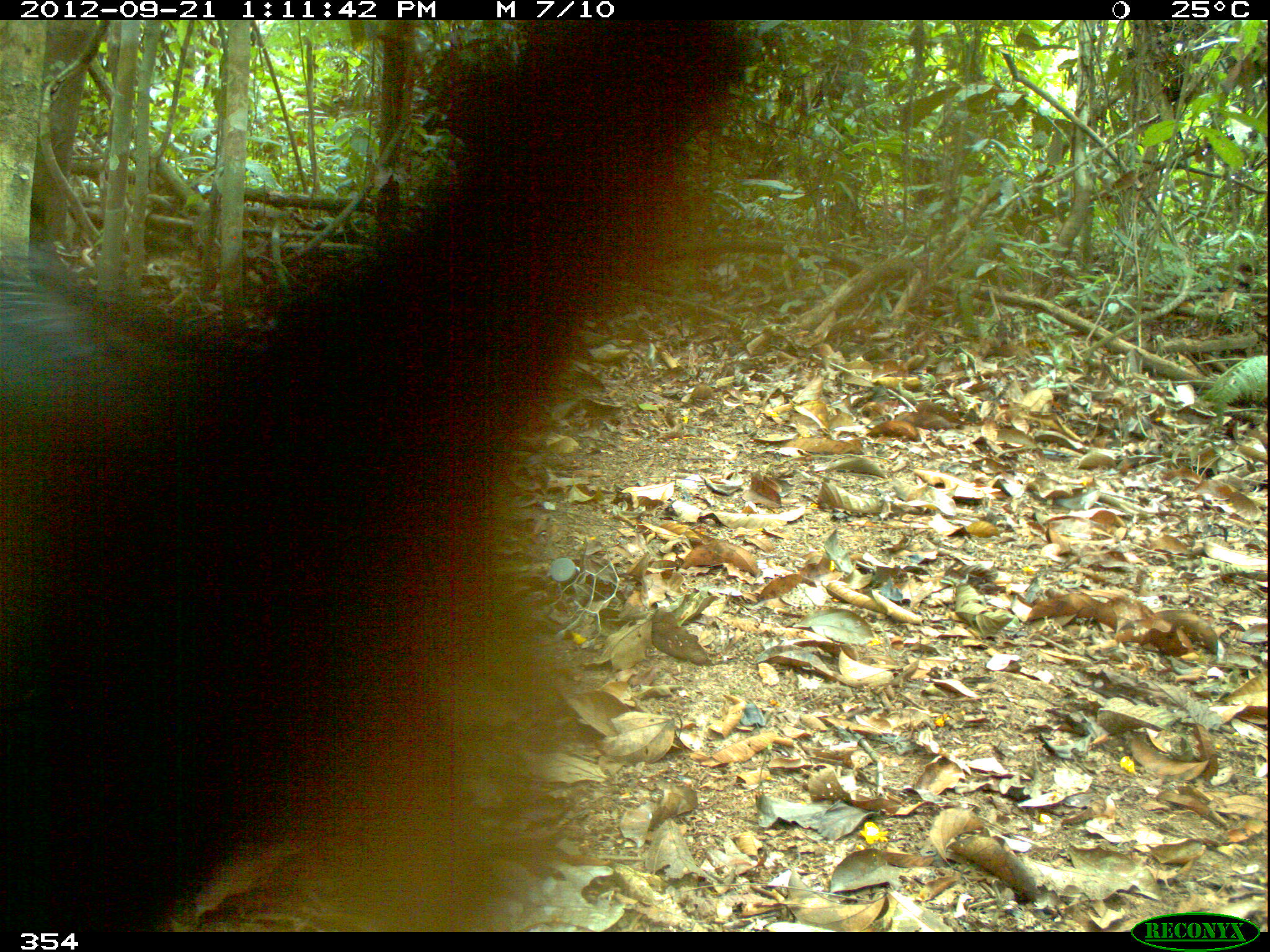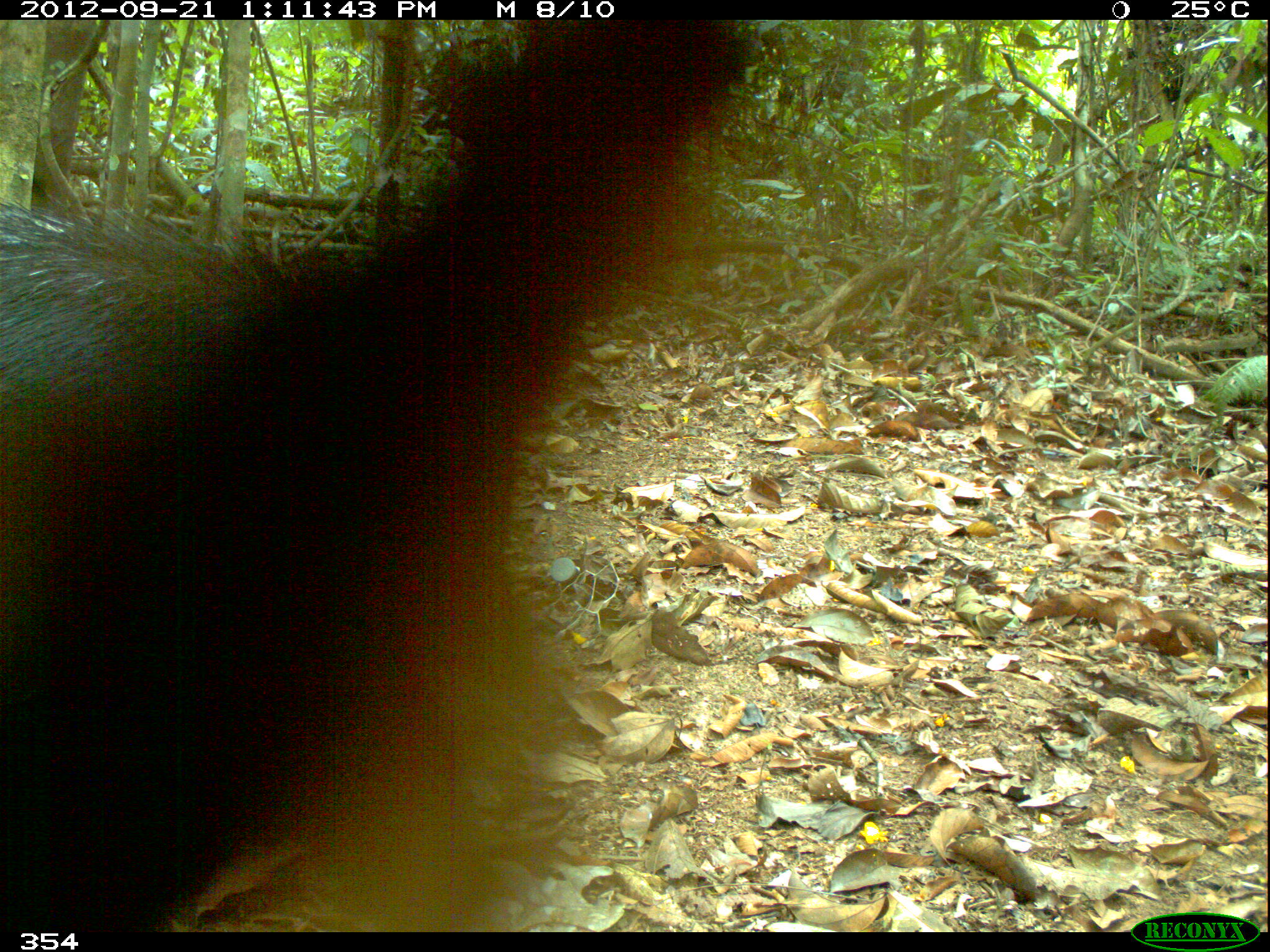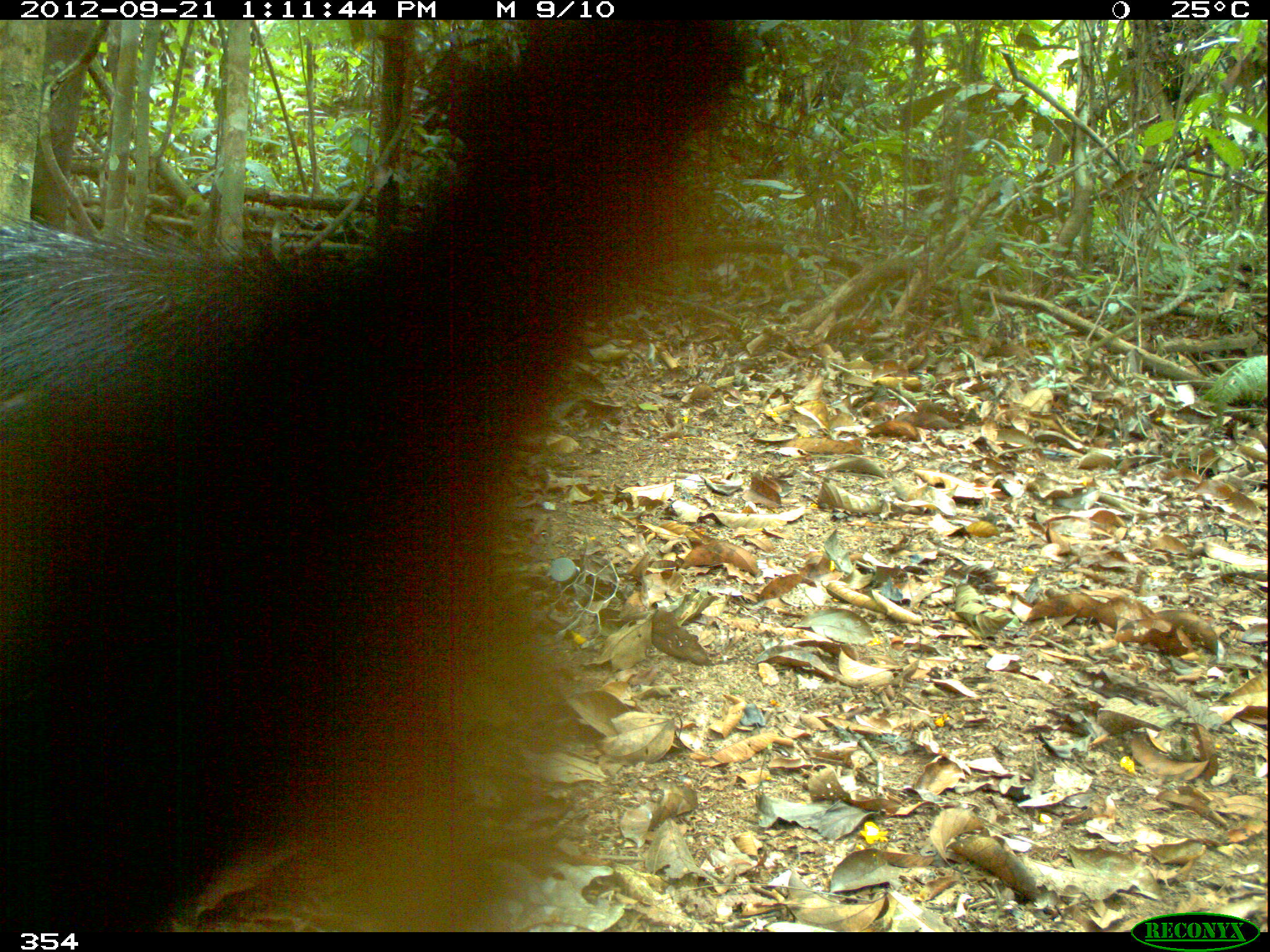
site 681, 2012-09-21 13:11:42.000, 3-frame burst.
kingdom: Animalia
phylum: Chordata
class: Mammalia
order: Artiodactyla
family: Tayassuidae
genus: Tayassu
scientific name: Tayassu pecari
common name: white-lipped peccary